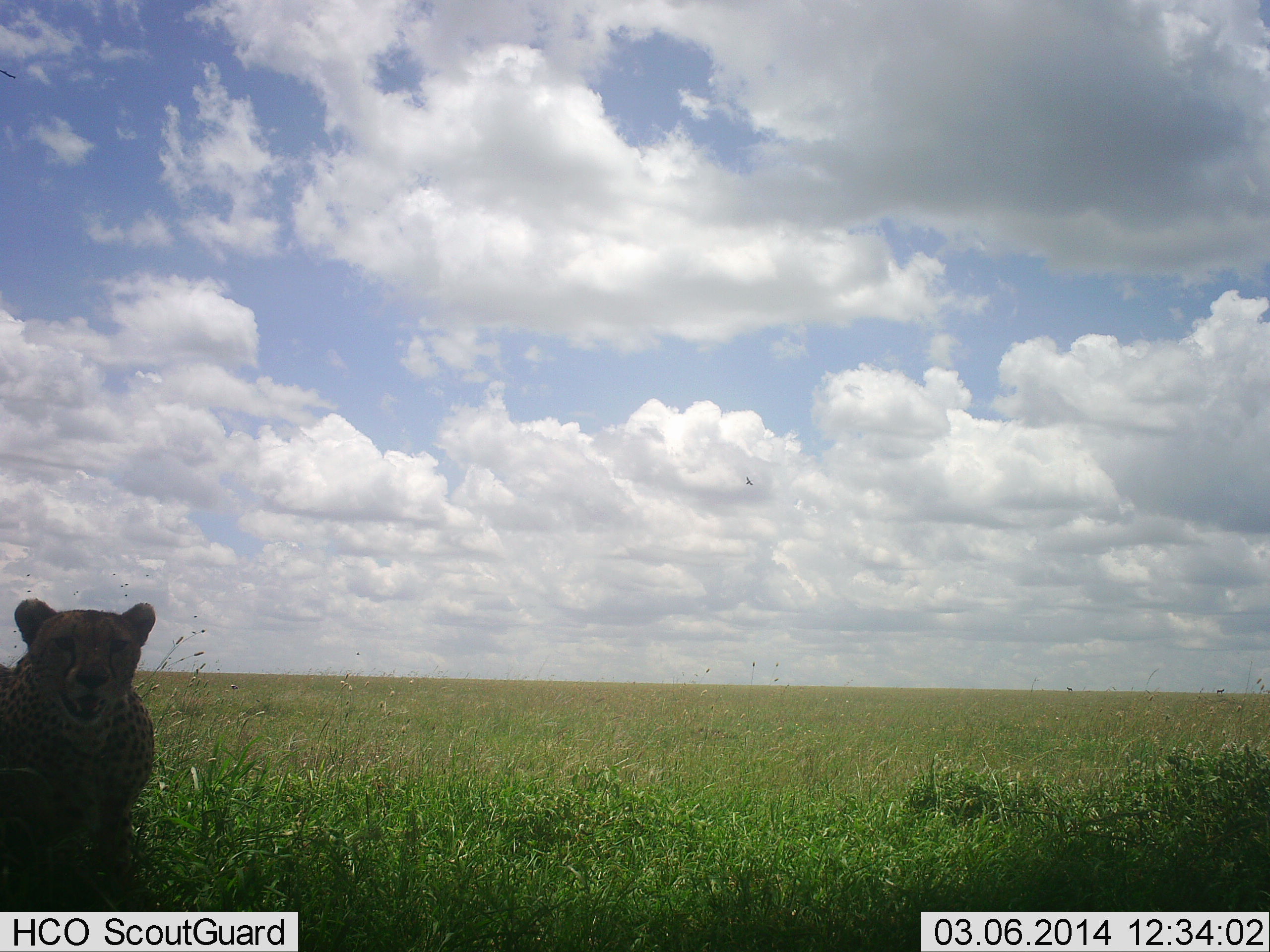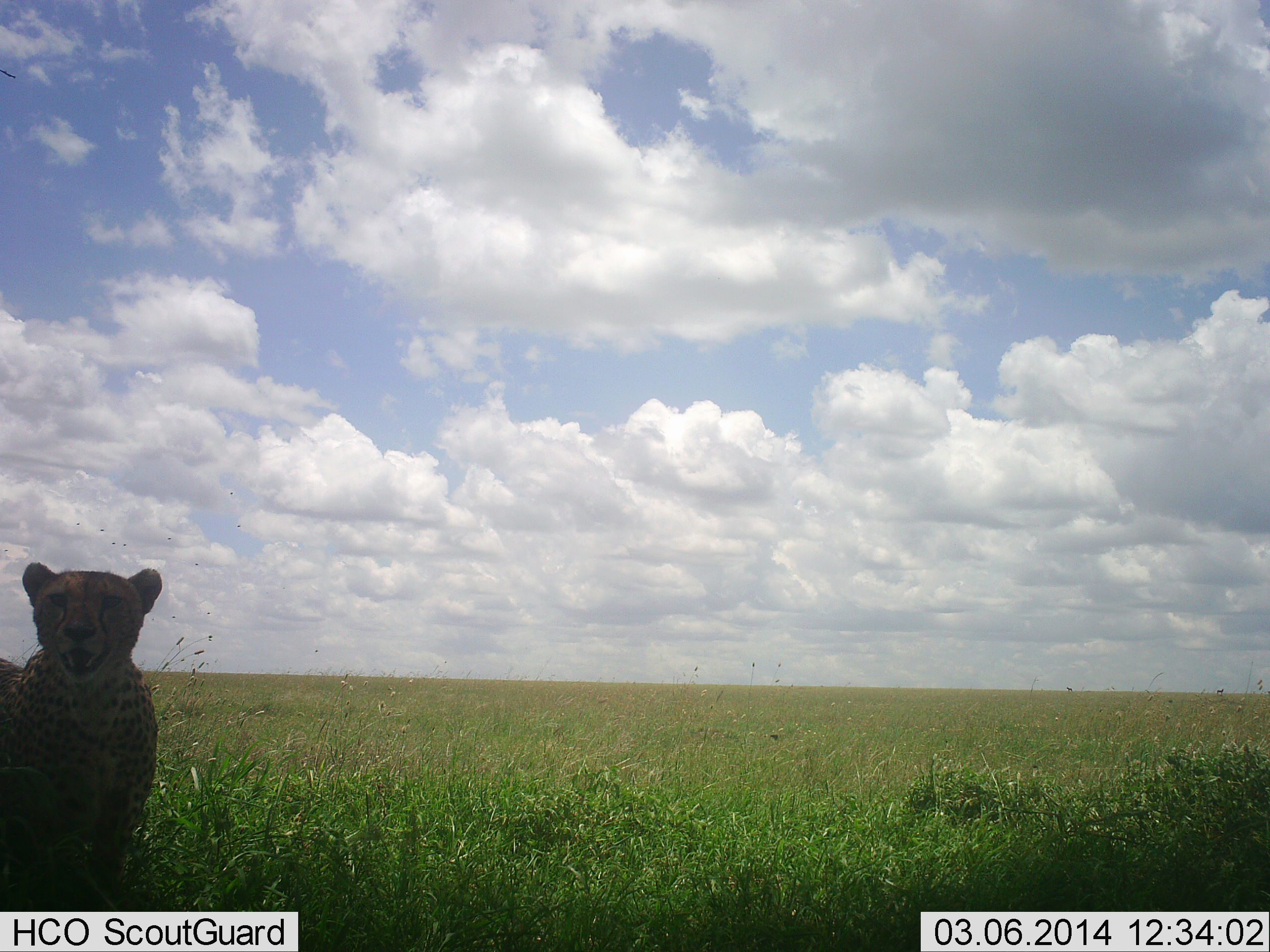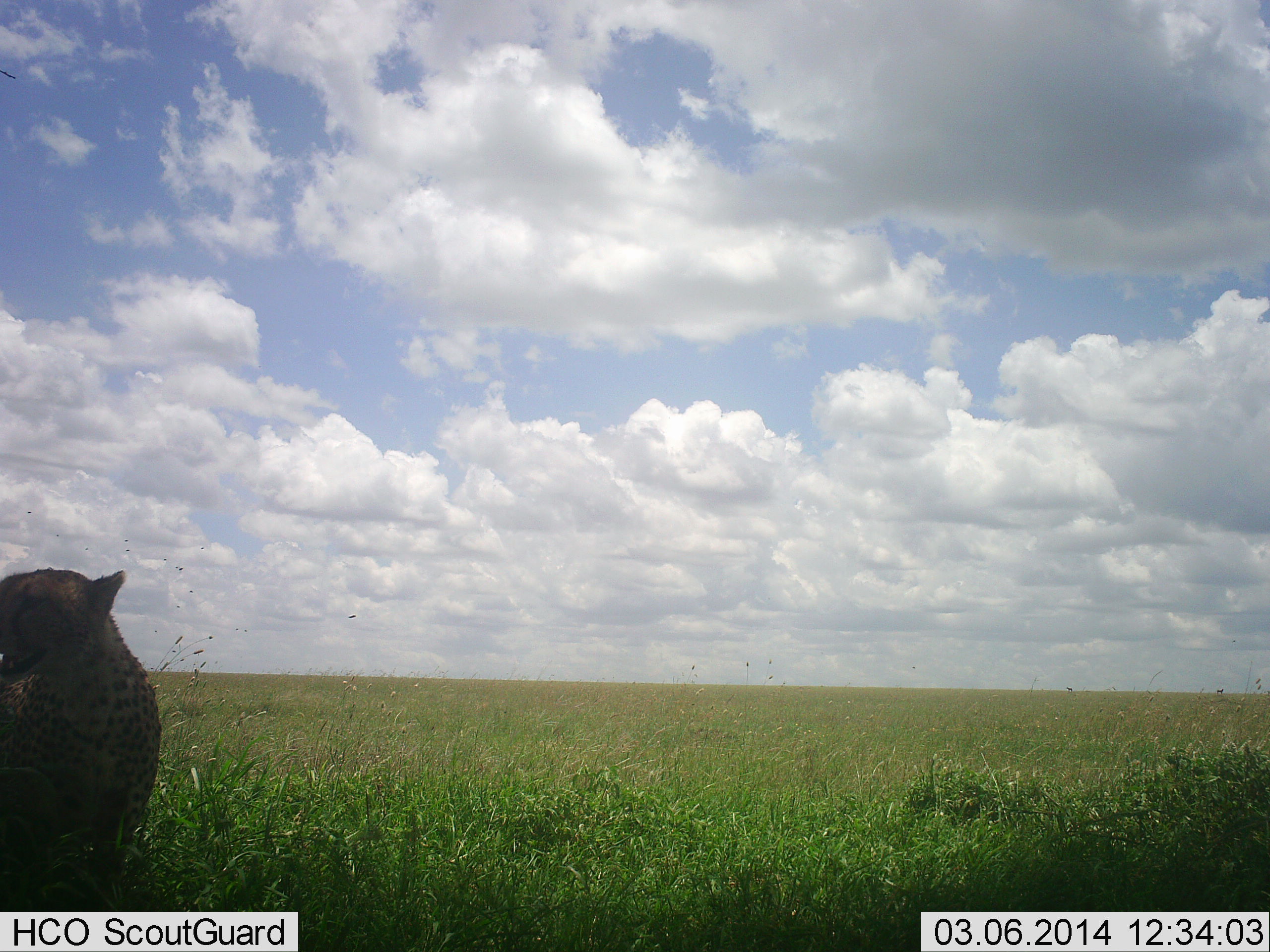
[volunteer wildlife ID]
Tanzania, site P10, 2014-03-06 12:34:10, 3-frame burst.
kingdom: Animalia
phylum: Chordata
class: Mammalia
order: Carnivora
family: Felidae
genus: Acinonyx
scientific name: Acinonyx jubatus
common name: cheetah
Cheetah (Acinonyx jubatus), count 1. Behavior (volunteer vote fractions): standing 82%, resting 9%, moving 18%, interacting 0%. Young present (vote fraction): 0%. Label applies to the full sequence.